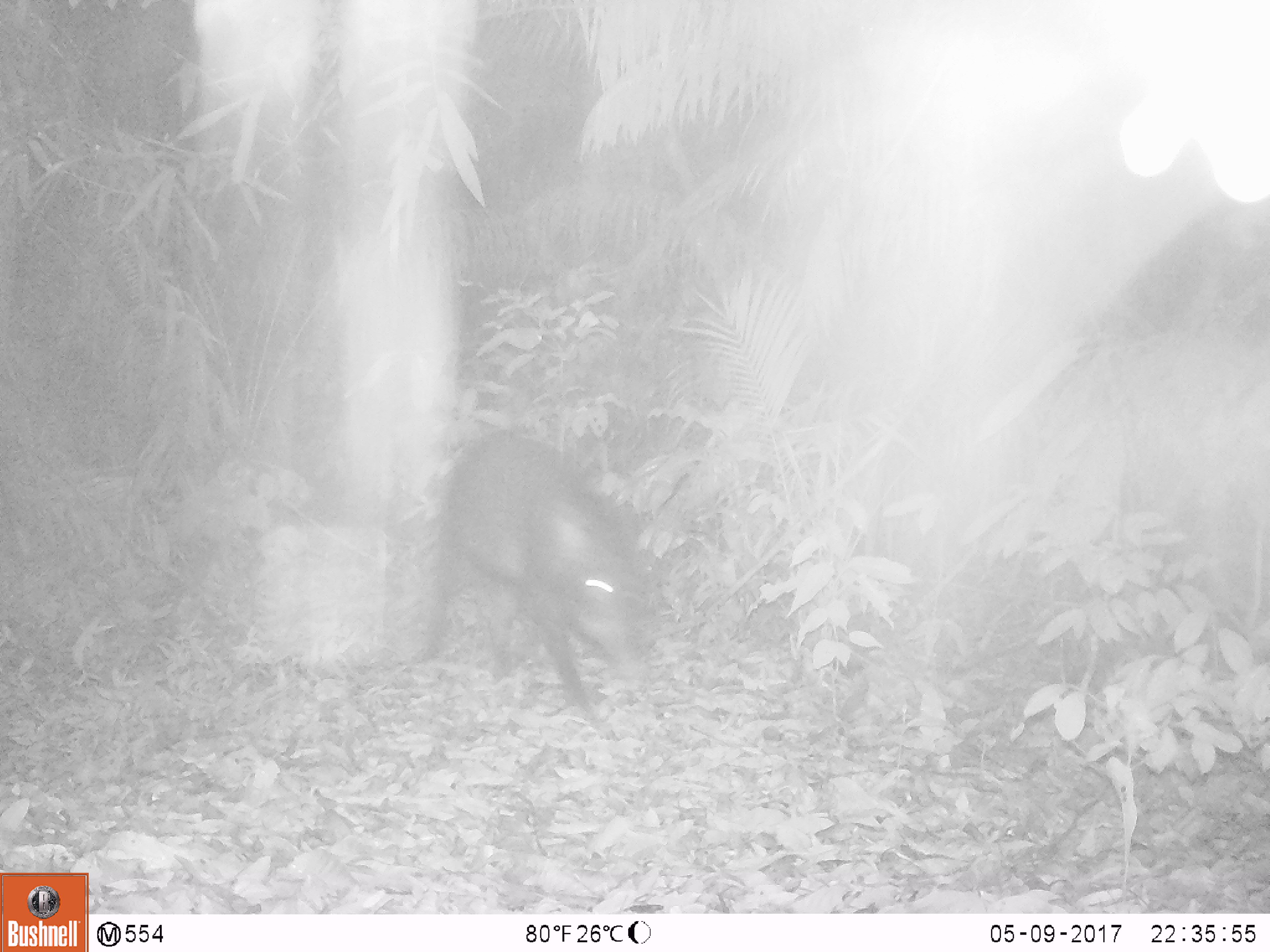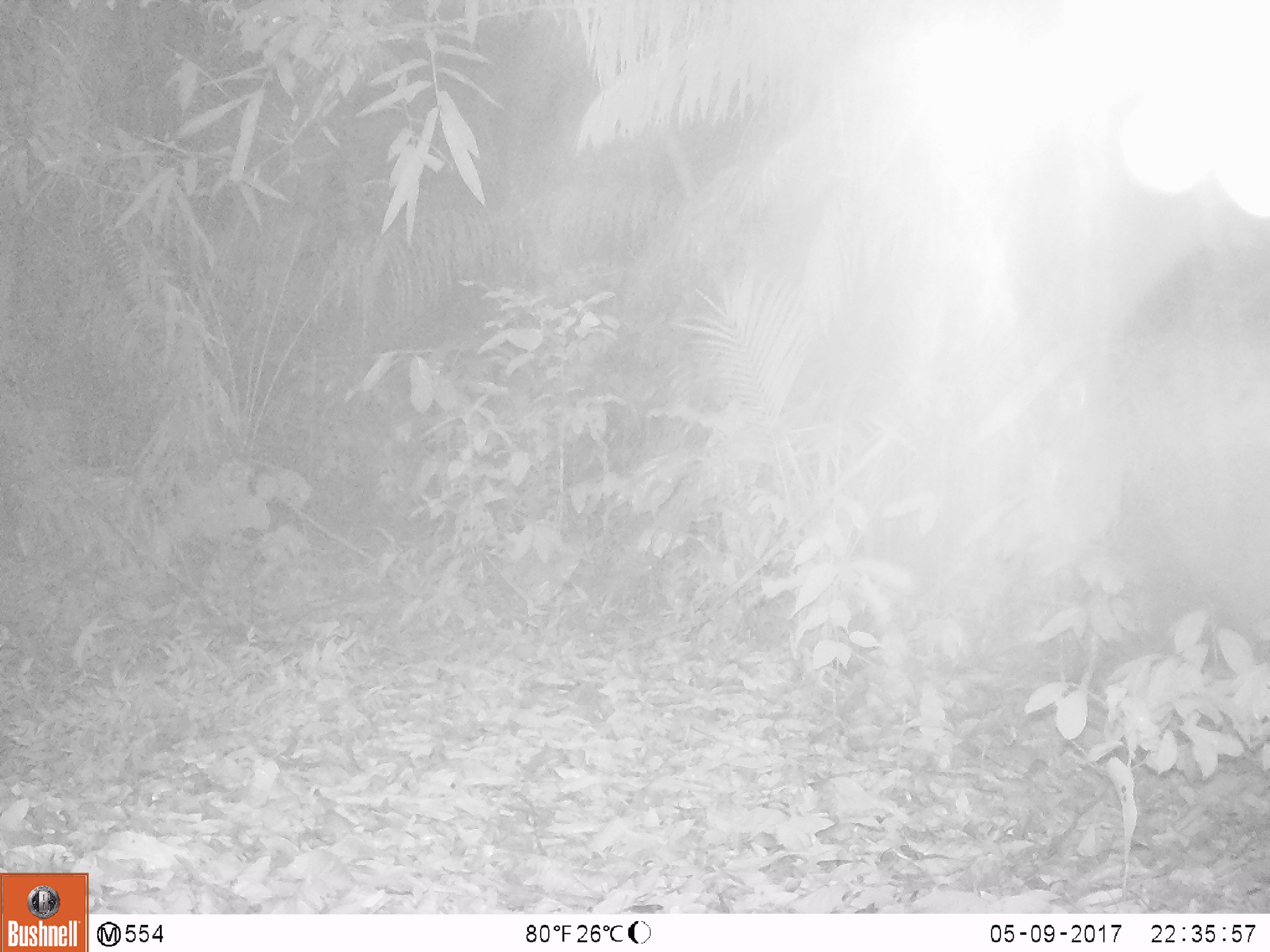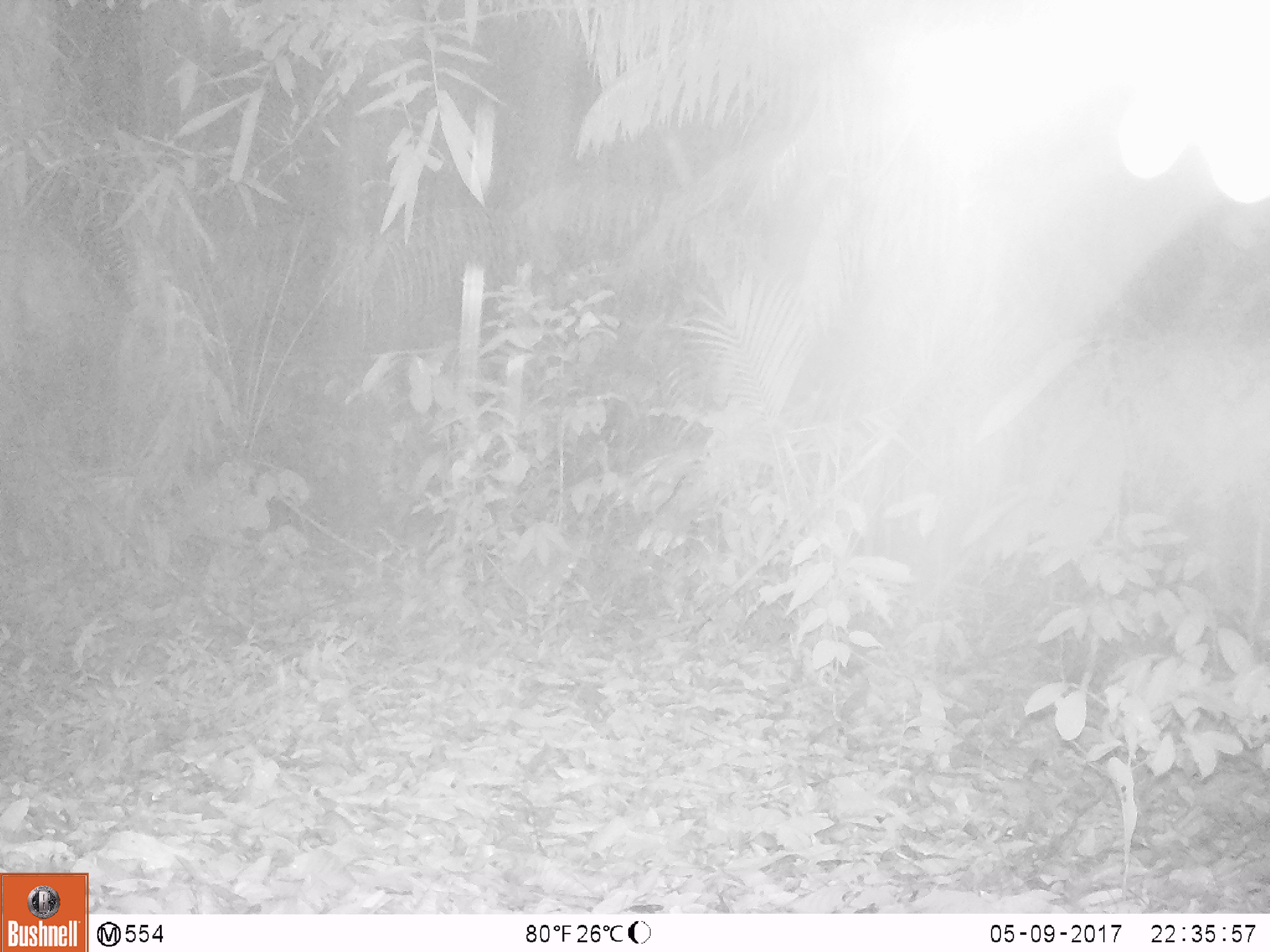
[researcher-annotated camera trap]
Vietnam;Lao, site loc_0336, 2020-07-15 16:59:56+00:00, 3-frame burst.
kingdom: Animalia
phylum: Chordata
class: Mammalia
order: Artiodactyla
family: Suidae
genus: Sus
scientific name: Sus scrofa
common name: eurasian wild pig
Eurasian wild pig (Sus scrofa). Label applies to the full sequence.